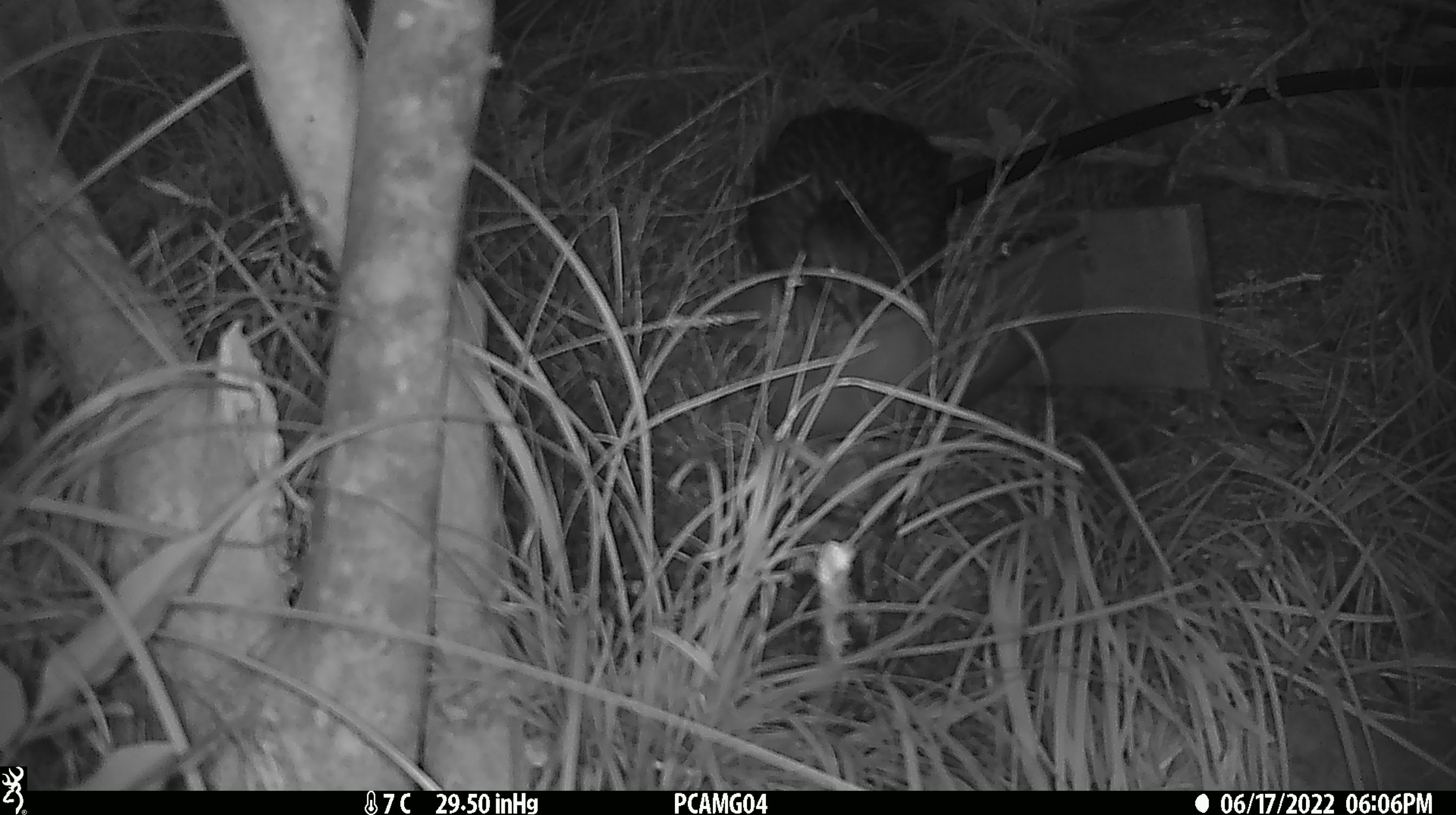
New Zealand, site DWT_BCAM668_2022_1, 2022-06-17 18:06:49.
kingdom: Animalia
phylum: Chordata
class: Aves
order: Gruiformes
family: Rallidae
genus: Gallirallus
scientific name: Gallirallus australis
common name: weka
Weka (Gallirallus australis).